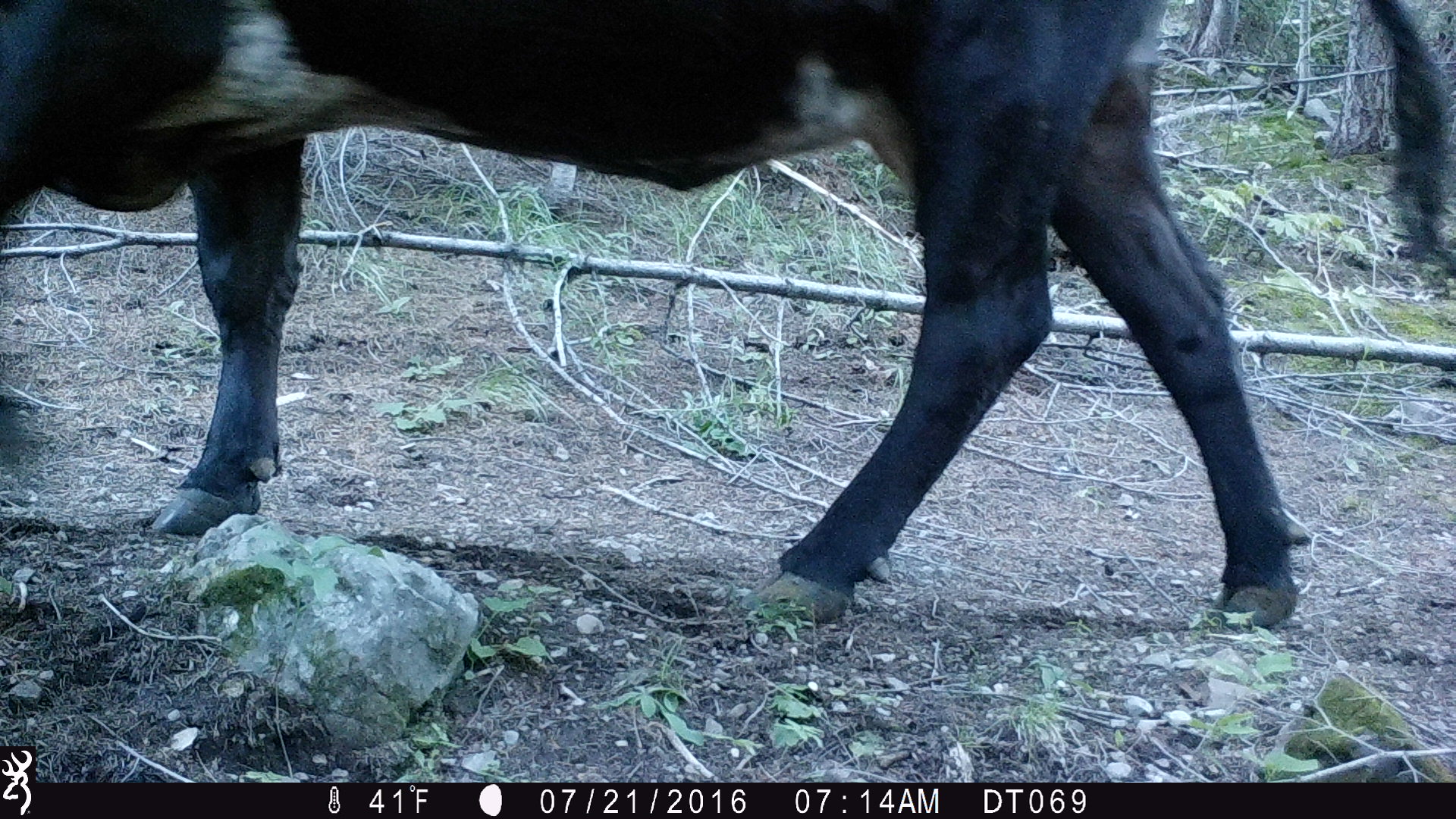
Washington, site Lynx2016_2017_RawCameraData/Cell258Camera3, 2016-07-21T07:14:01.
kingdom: Animalia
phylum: Chordata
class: Mammalia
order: Artiodactyla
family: Bovidae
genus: Bos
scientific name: Bos taurus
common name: domestic cattle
Domestic cattle (Bos taurus). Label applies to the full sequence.